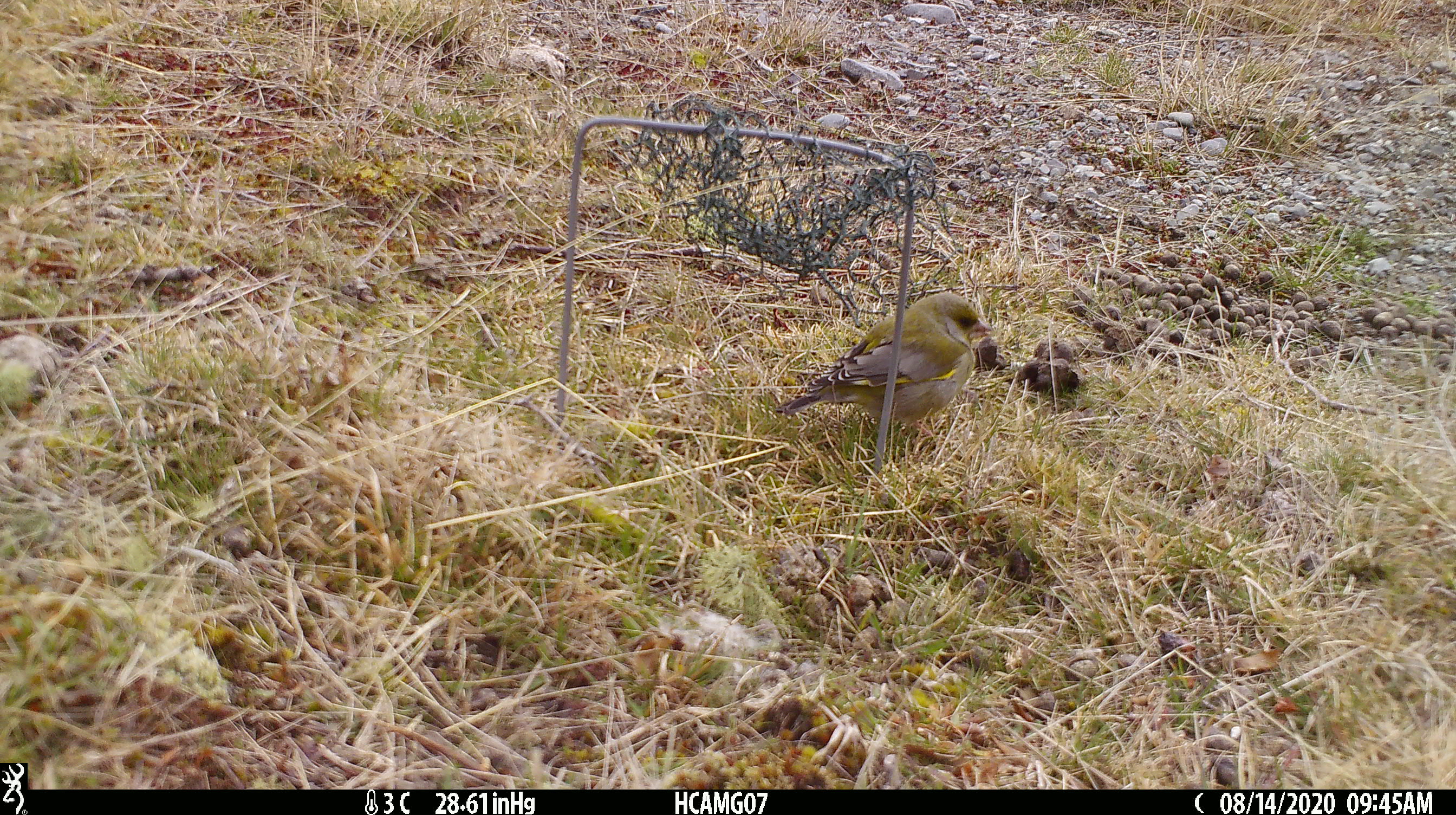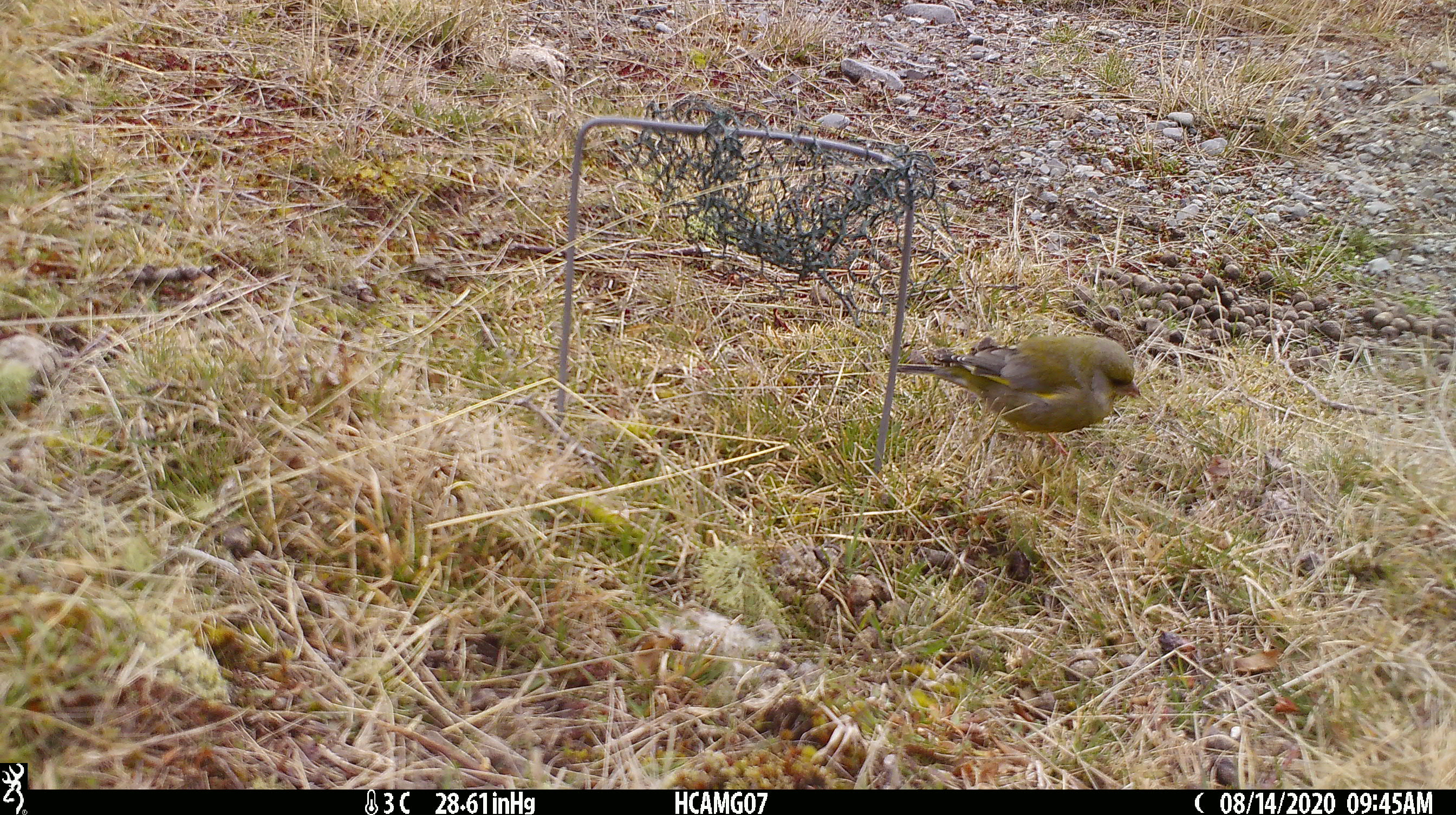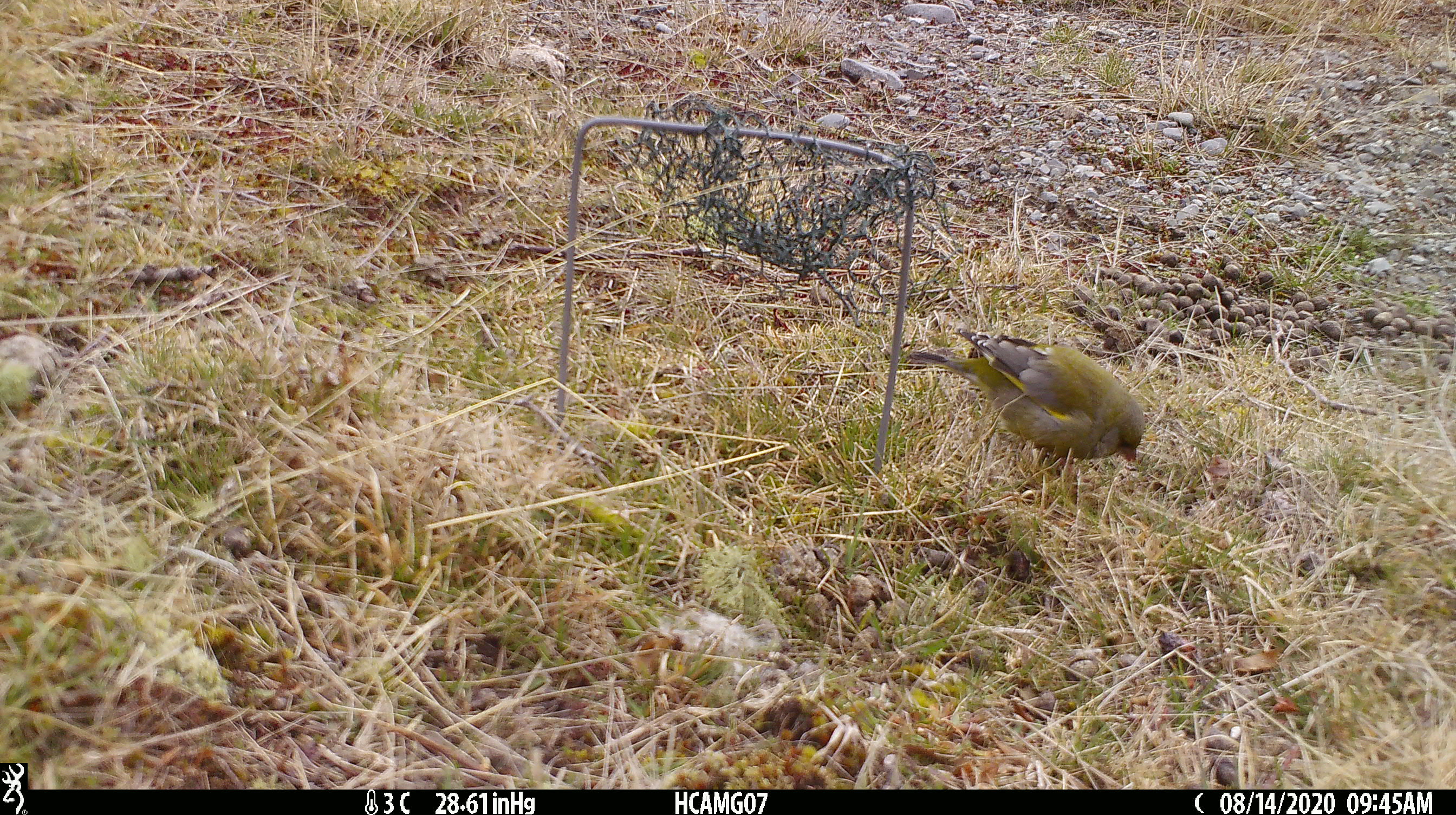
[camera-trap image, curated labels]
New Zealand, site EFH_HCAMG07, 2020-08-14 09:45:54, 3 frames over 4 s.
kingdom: Animalia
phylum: Chordata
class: Aves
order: Passeriformes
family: Fringillidae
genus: Chloris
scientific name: Chloris chloris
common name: greenfinch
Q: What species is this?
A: Greenfinch (Chloris chloris).